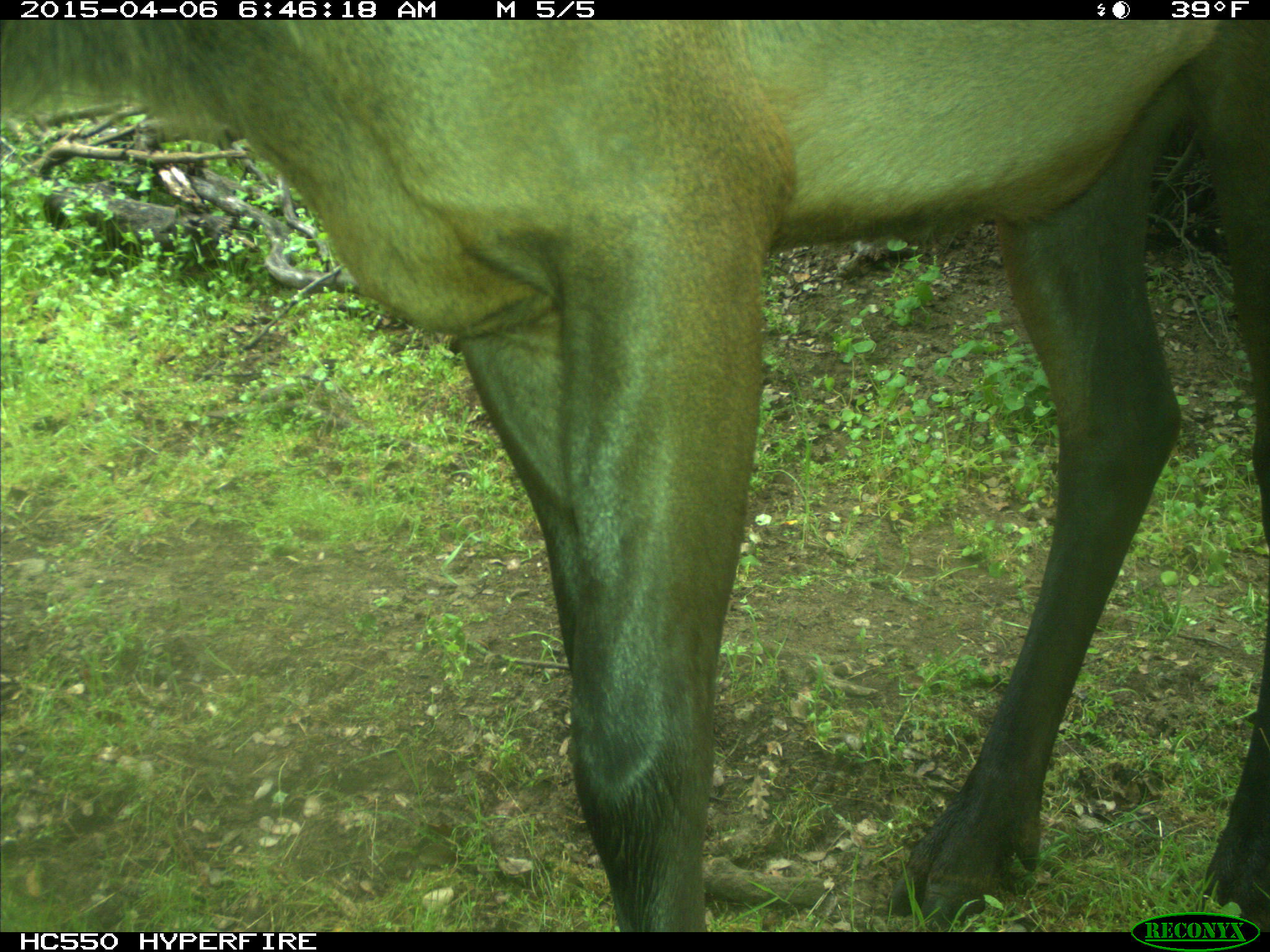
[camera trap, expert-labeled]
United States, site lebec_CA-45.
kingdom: Animalia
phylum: Chordata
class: Mammalia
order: Artiodactyla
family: Cervidae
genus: Cervus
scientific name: Cervus canadensis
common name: elk